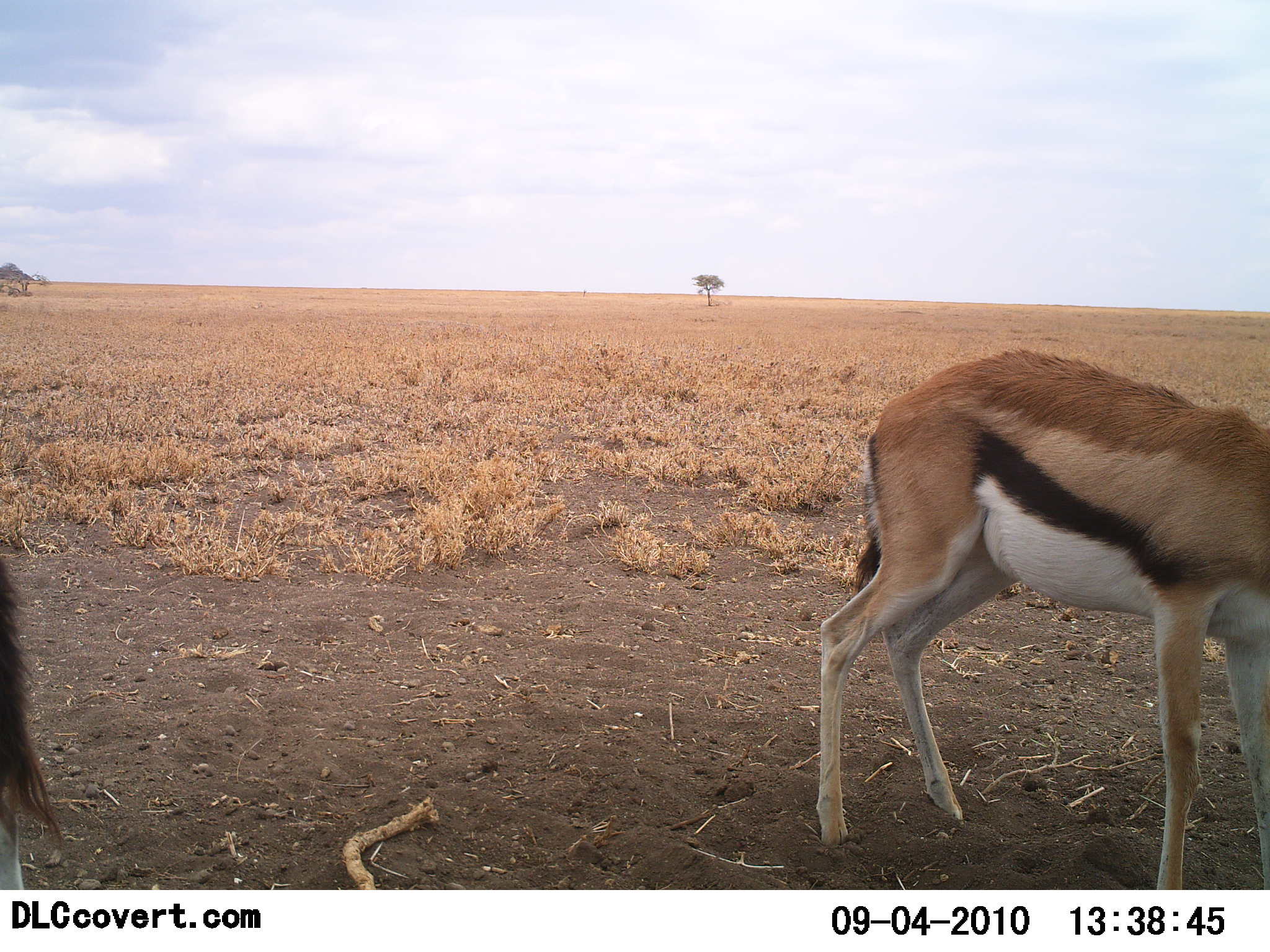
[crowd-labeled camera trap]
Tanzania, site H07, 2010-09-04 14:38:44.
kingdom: Animalia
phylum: Chordata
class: Mammalia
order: Artiodactyla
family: Bovidae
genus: Eudorcas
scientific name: Eudorcas thomsonii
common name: thomson's gazelle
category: gazellethomsons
Gazellethomsons (thomson's gazelle) (Eudorcas thomsonii), count 1. Behavior (volunteer vote fractions): standing 85%, resting 0%, moving 0%, interacting 0%. Young present (vote fraction): 0%. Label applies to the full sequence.